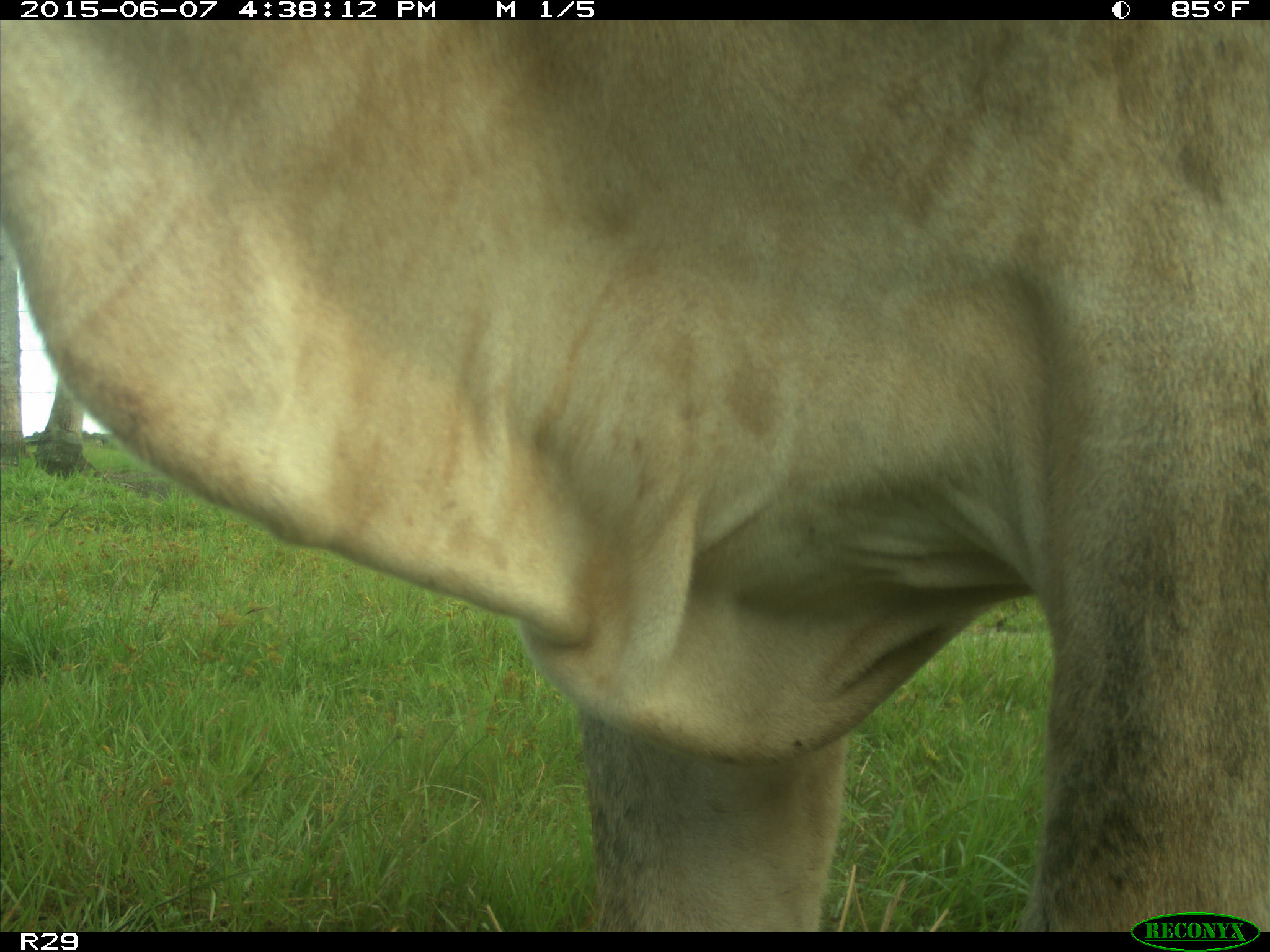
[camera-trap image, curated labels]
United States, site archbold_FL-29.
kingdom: Animalia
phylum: Chordata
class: Mammalia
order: Artiodactyla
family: Bovidae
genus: Bos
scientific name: Bos taurus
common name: domestic cow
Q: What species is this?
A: Bos taurus (domestic cow).